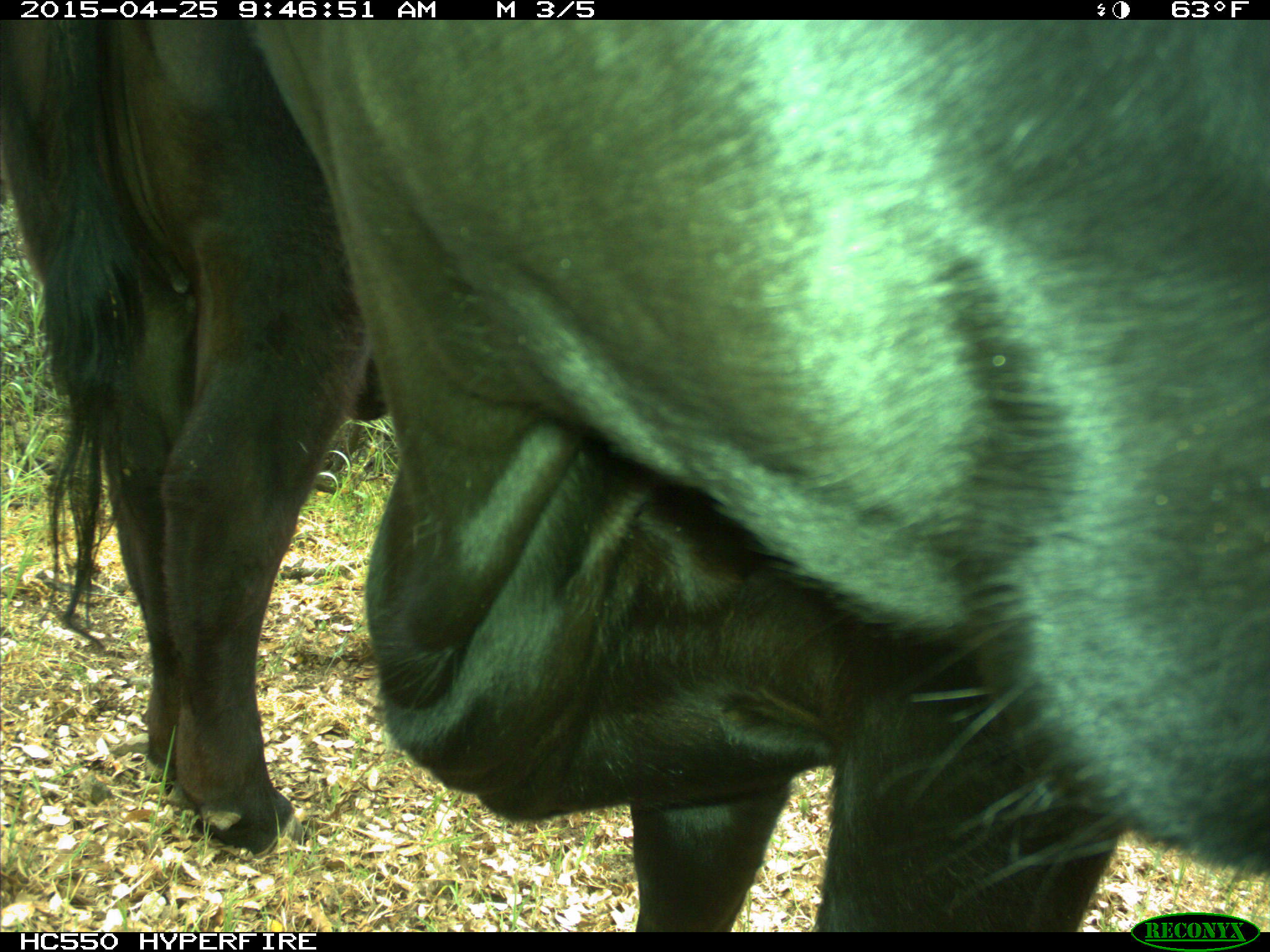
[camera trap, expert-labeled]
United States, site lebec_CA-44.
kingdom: Animalia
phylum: Chordata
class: Mammalia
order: Artiodactyla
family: Suidae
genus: Sus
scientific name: Sus scrofa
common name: wild boar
Sus scrofa (wild boar).